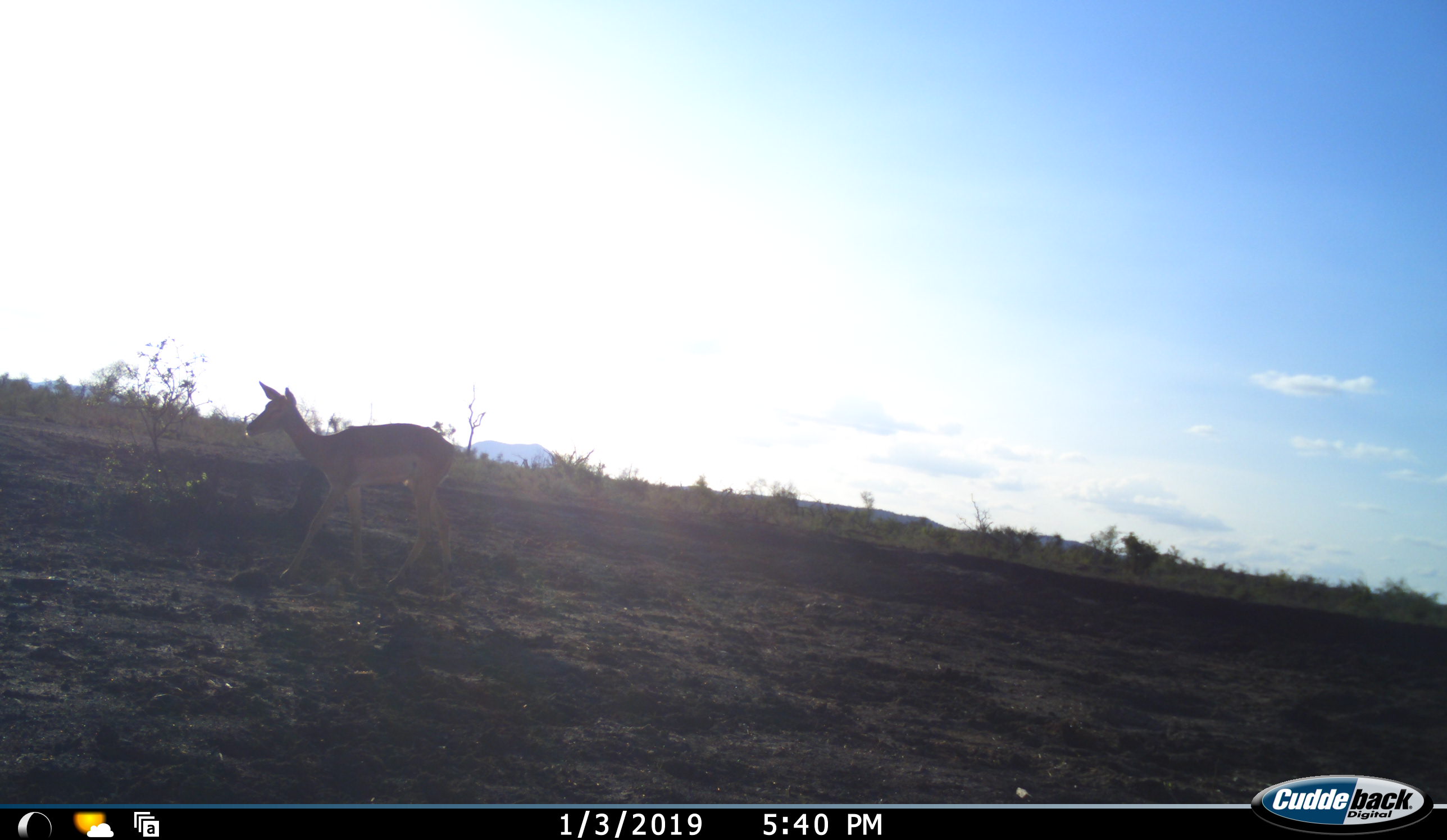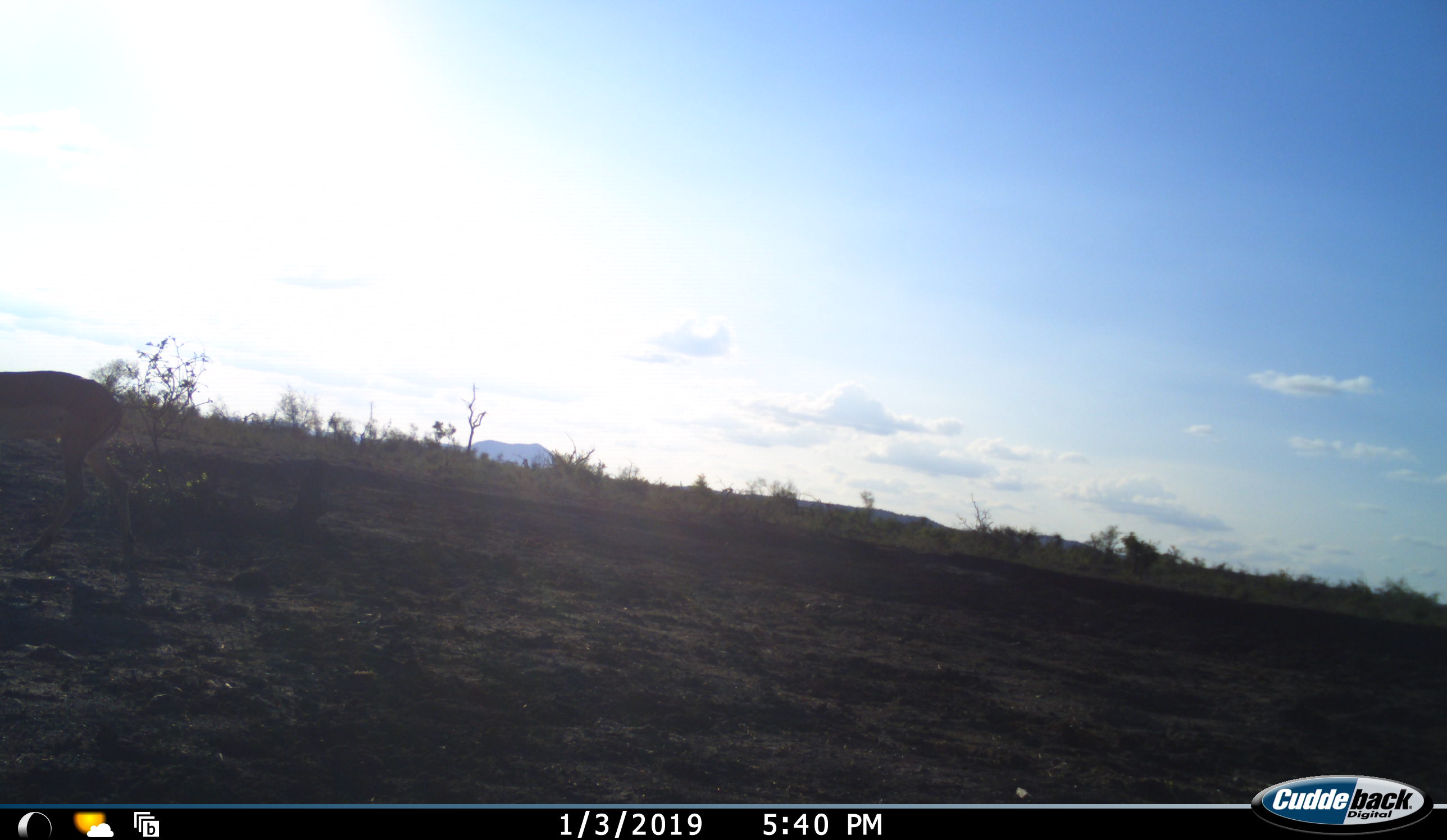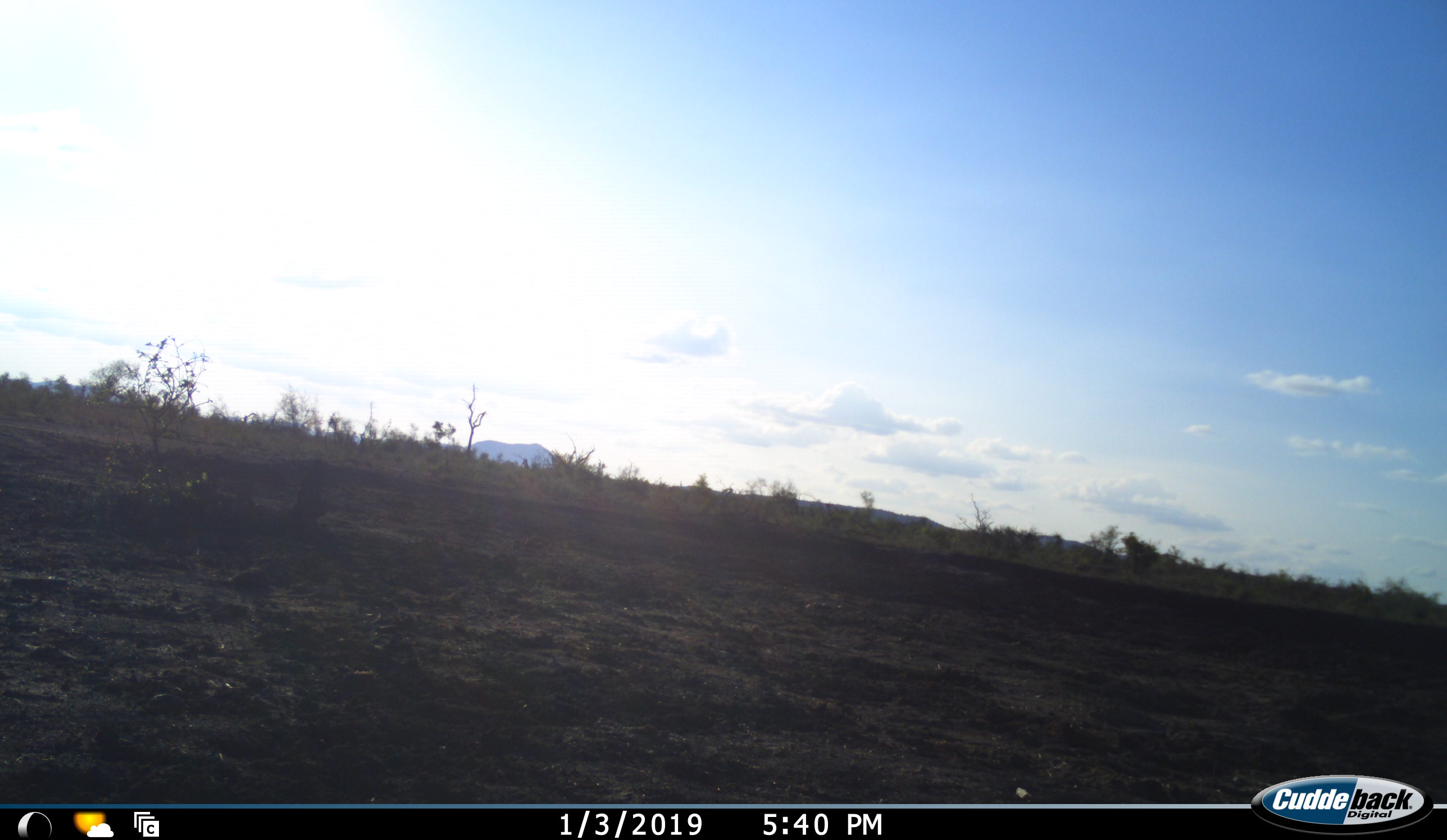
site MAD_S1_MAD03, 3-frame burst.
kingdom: Animalia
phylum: Chordata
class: Mammalia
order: Artiodactyla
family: Bovidae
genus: Aepyceros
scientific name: Aepyceros melampus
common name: impala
Impala (Aepyceros melampus), count 1. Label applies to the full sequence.